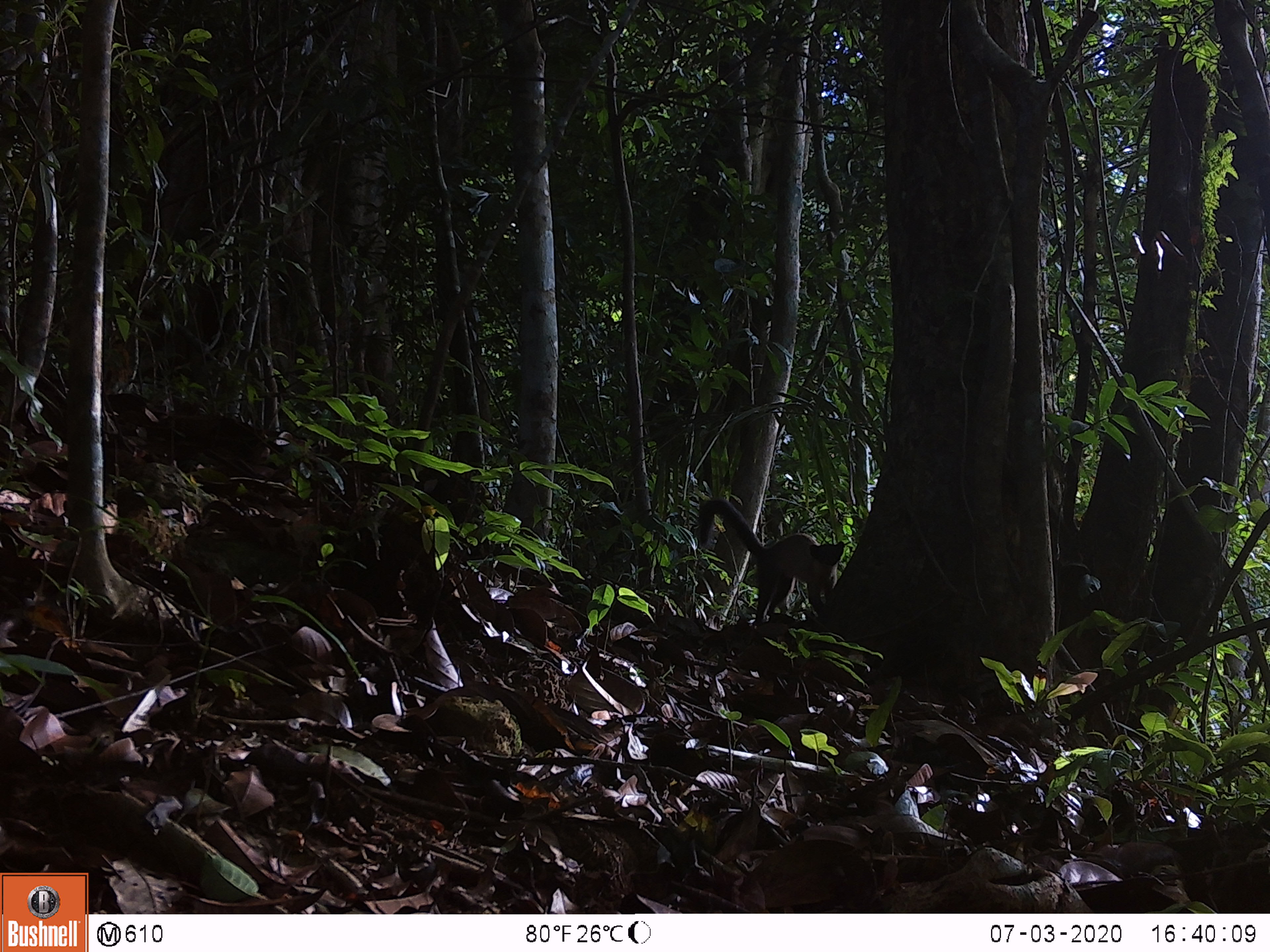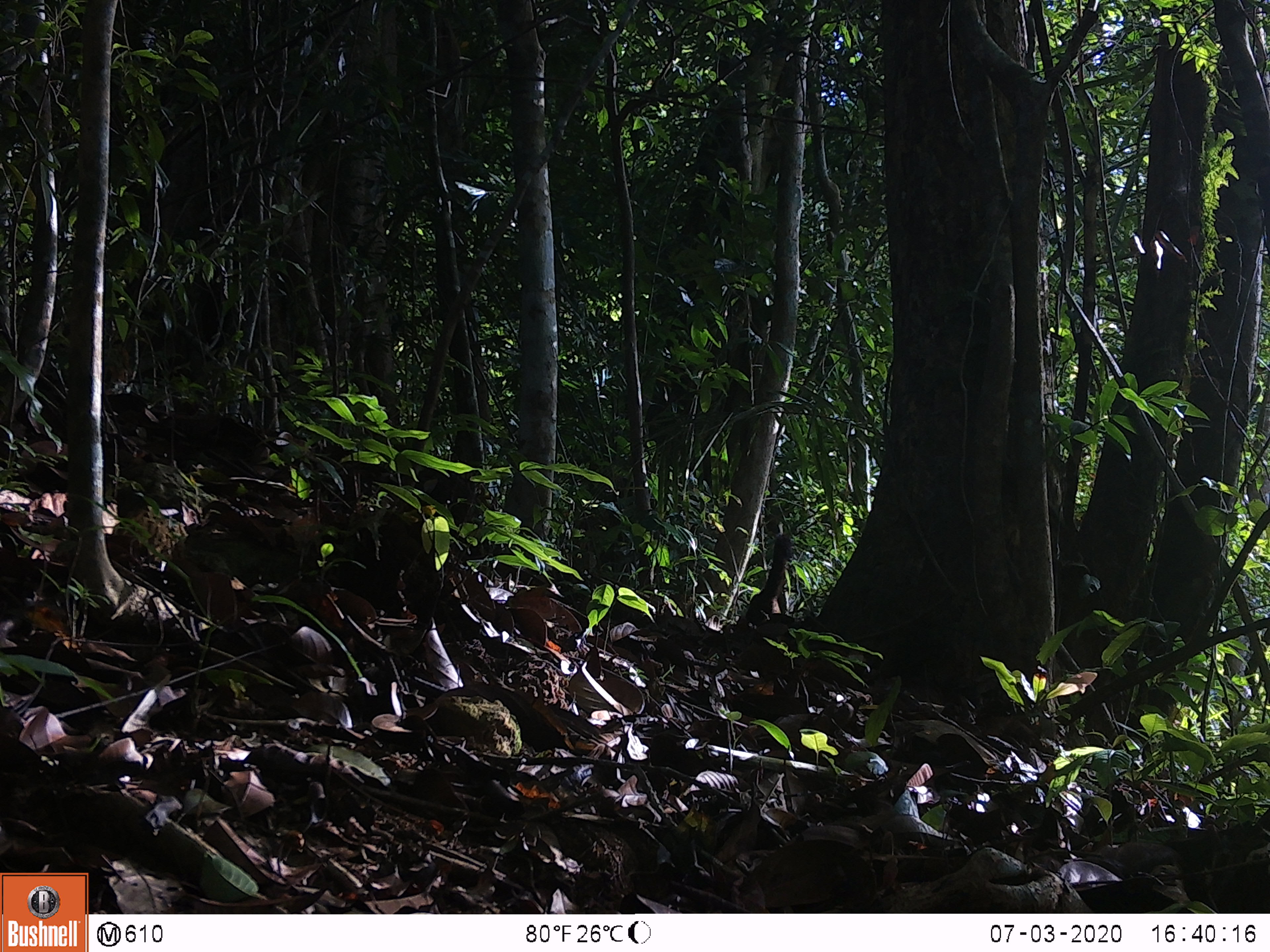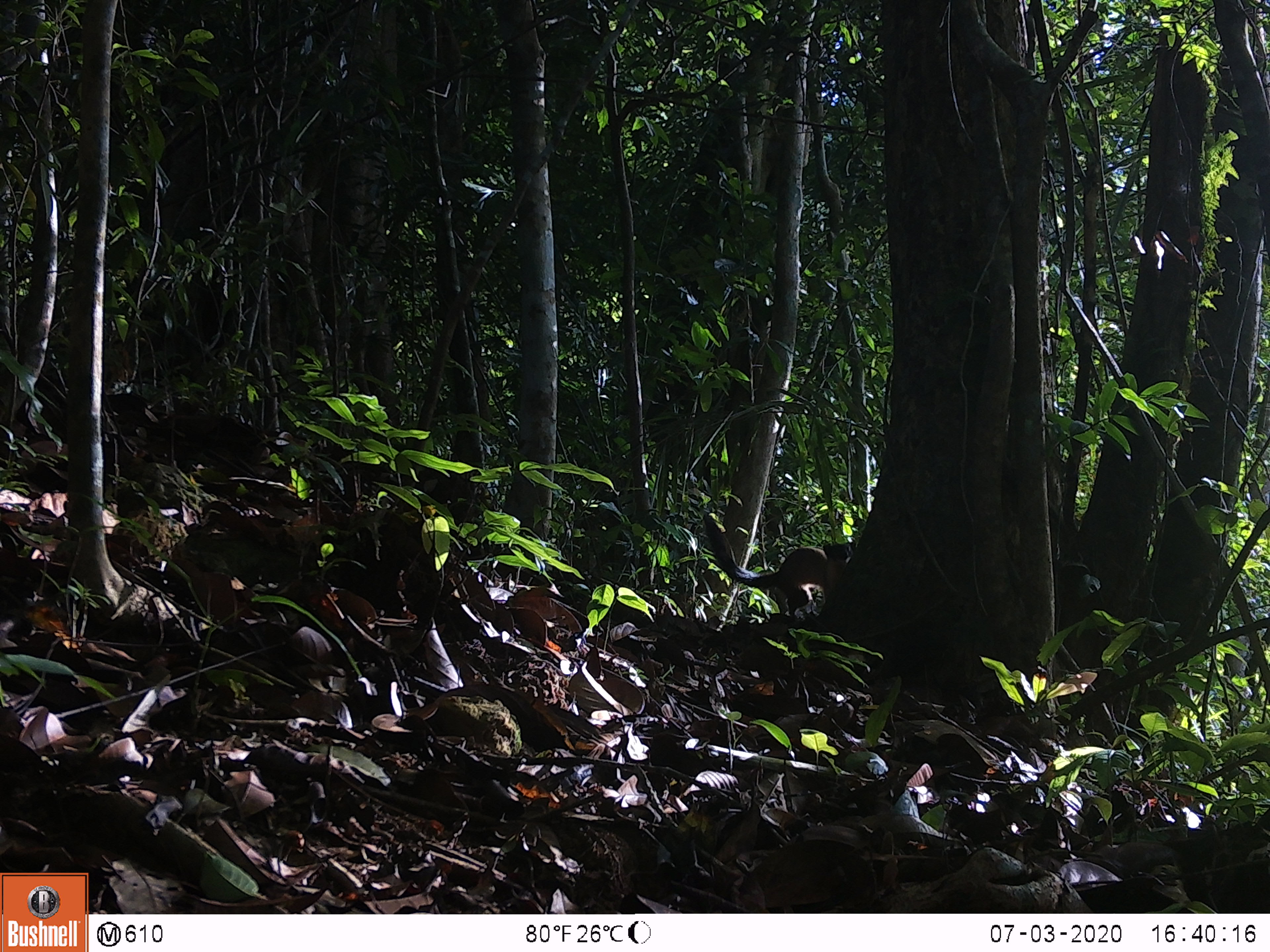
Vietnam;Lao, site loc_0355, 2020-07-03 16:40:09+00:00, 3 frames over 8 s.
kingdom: Animalia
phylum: Chordata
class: Mammalia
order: Carnivora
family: Mustelidae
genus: Martes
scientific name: Martes flavigula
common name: yellow-throated marten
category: yellow throated marten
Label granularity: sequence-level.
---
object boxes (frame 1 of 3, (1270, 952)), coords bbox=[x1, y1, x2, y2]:
yellow throated marten: bbox=[696, 497, 844, 624]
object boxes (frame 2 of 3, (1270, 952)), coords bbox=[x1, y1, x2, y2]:
yellow throated marten: bbox=[745, 534, 792, 625]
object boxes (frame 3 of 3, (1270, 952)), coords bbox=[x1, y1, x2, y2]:
yellow throated marten: bbox=[704, 515, 856, 615]